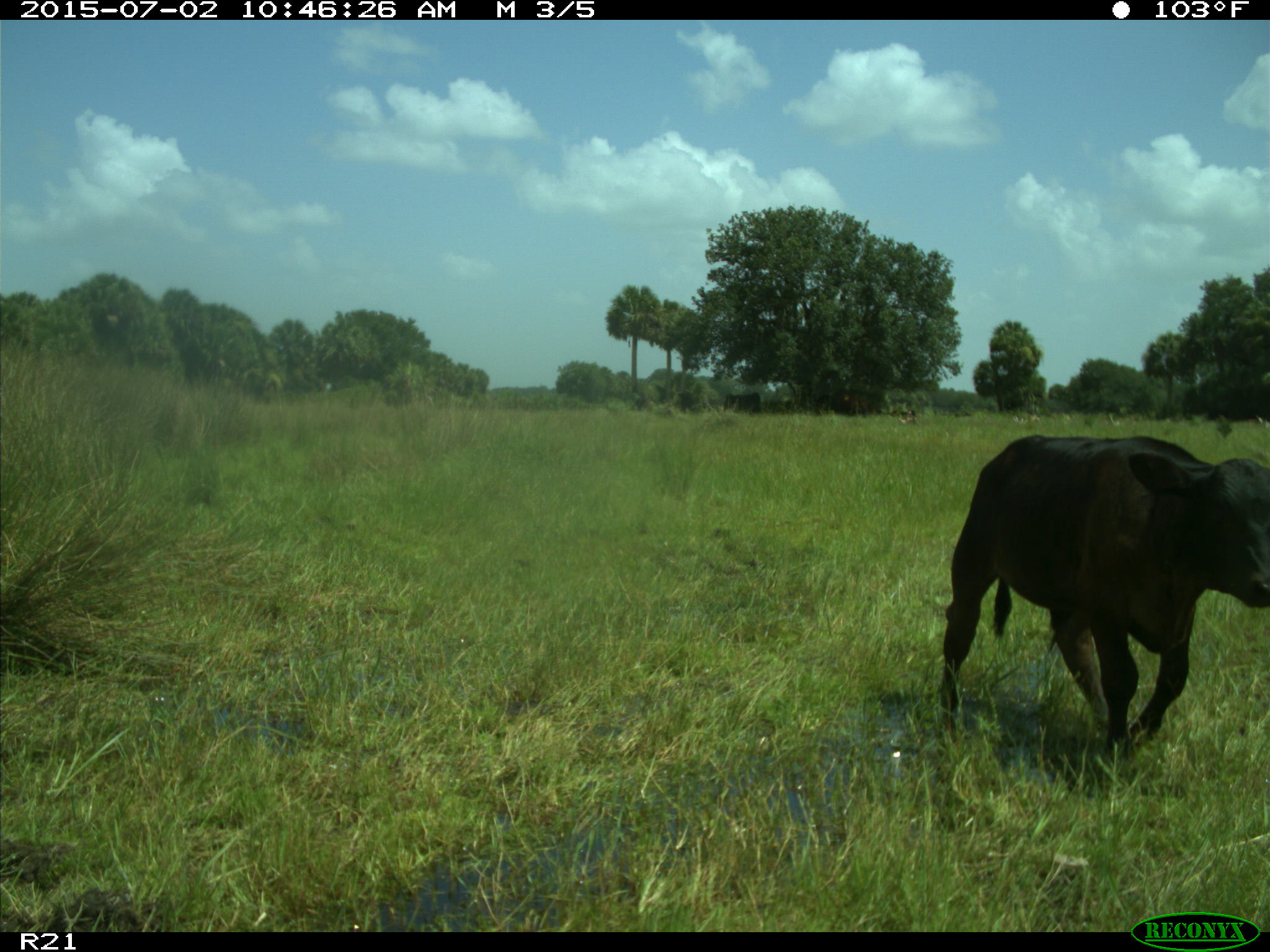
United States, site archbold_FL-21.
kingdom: Animalia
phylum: Chordata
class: Mammalia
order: Artiodactyla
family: Bovidae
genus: Bos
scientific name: Bos taurus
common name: domestic cow